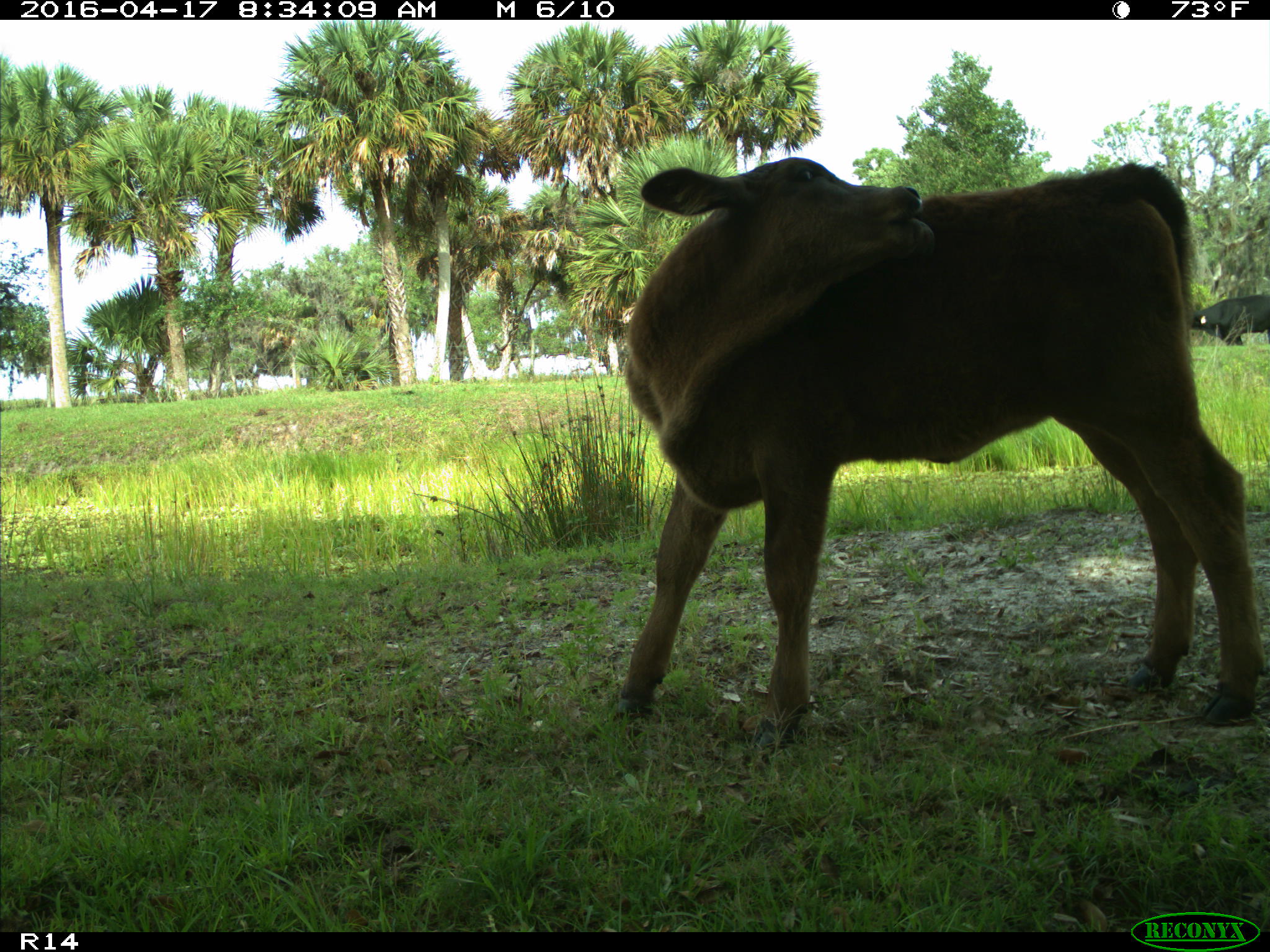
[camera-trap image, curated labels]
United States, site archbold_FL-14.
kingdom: Animalia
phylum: Chordata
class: Mammalia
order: Artiodactyla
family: Bovidae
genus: Bos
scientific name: Bos taurus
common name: domestic cow